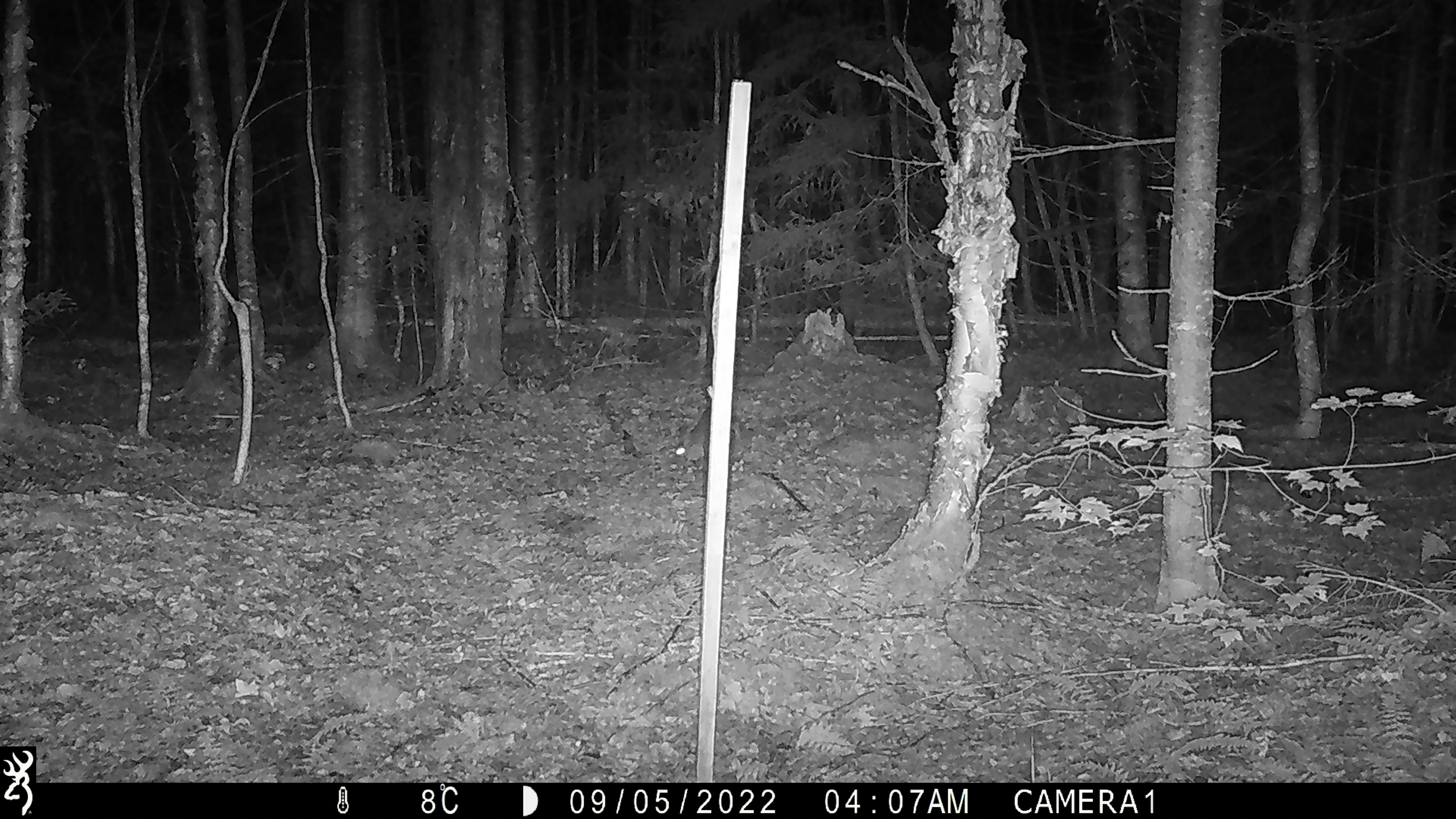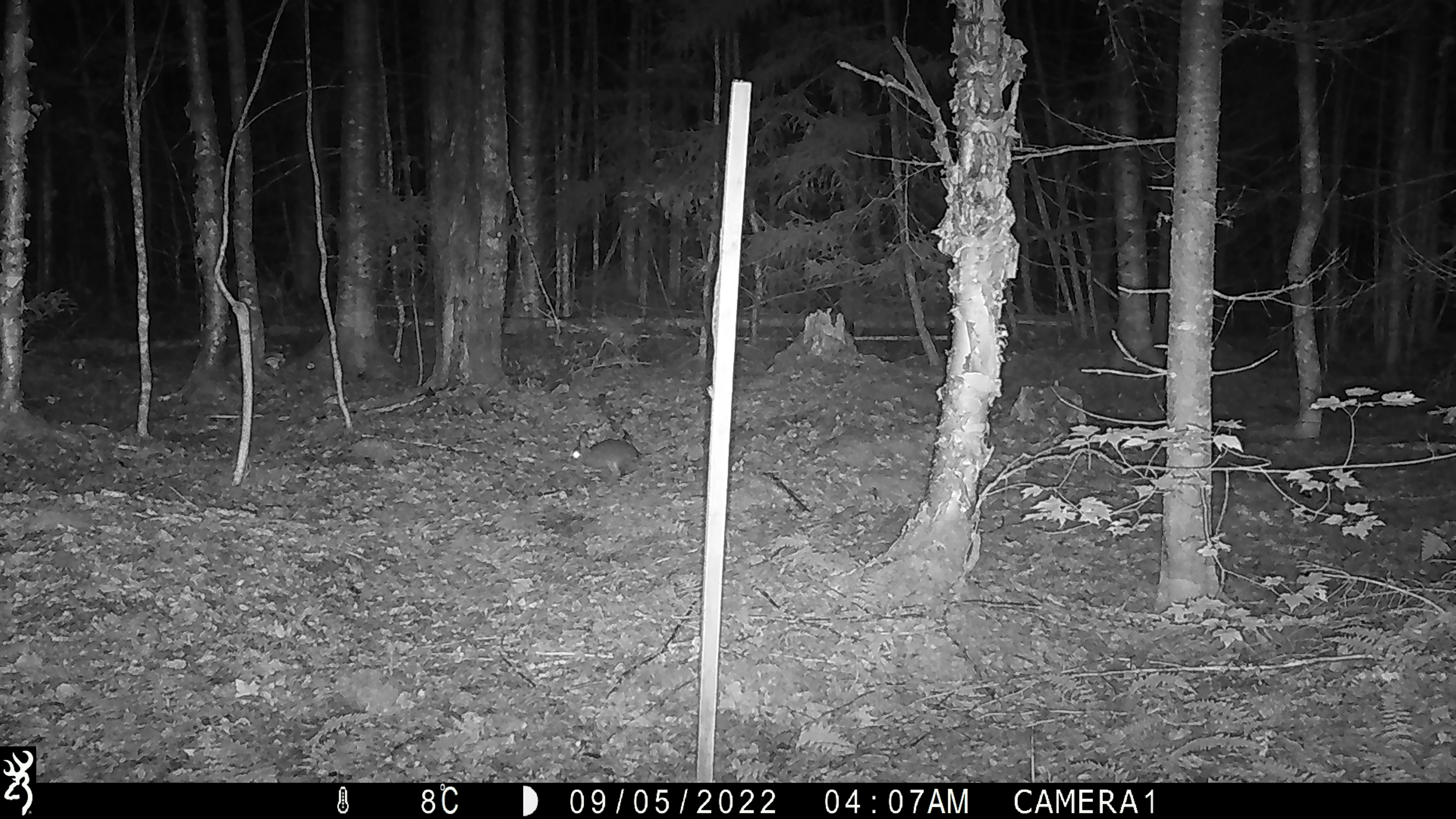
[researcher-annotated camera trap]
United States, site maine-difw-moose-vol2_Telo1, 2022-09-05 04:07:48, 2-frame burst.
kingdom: Animalia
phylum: Chordata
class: Mammalia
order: Lagomorpha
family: Leporidae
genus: Lepus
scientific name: Lepus americanus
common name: snowshoe hare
Snowshoe hare (Lepus americanus).